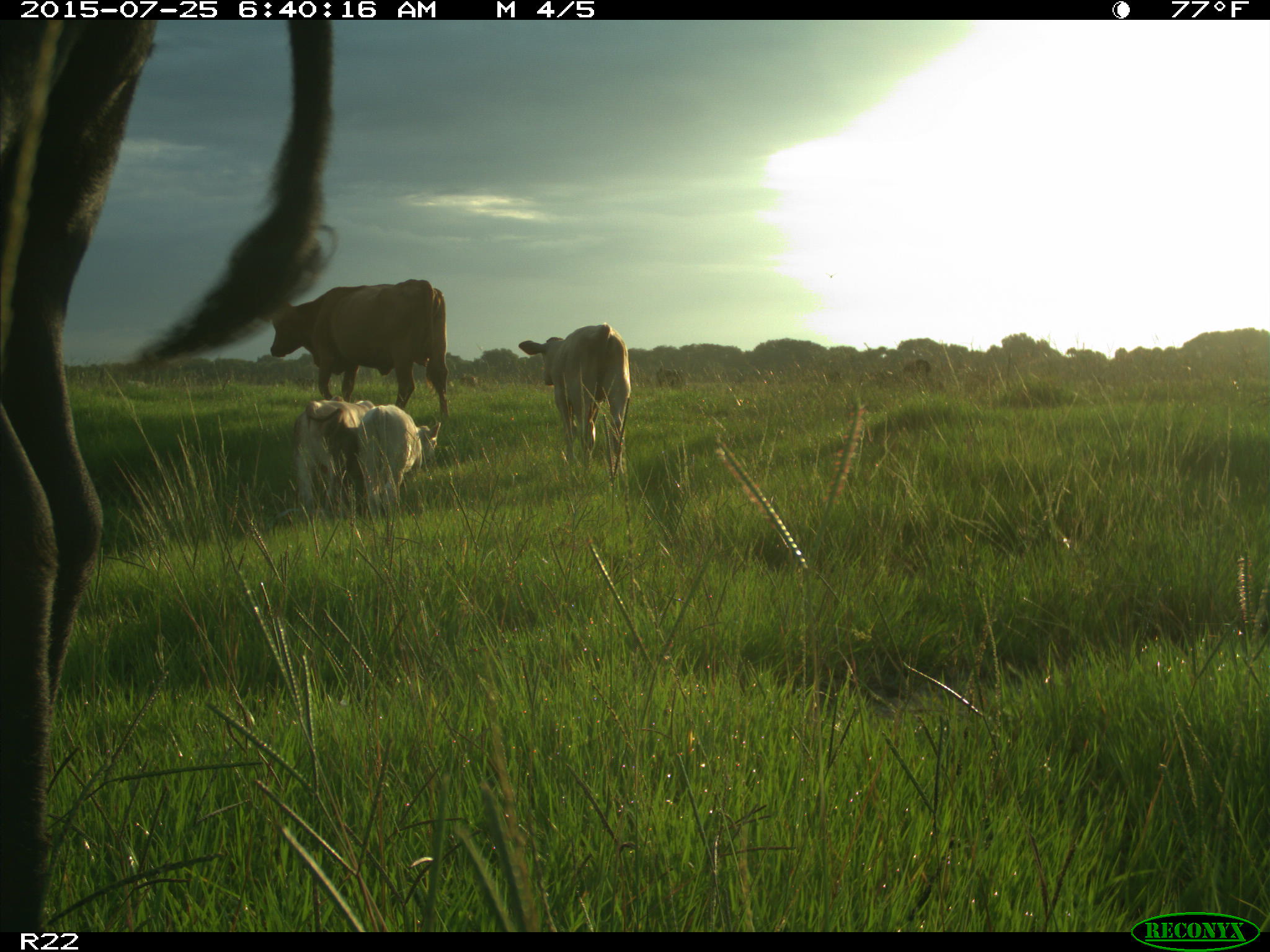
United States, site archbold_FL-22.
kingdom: Animalia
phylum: Chordata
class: Mammalia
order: Artiodactyla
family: Bovidae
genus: Bos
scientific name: Bos taurus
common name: domestic cow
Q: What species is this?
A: Bos taurus (domestic cow).